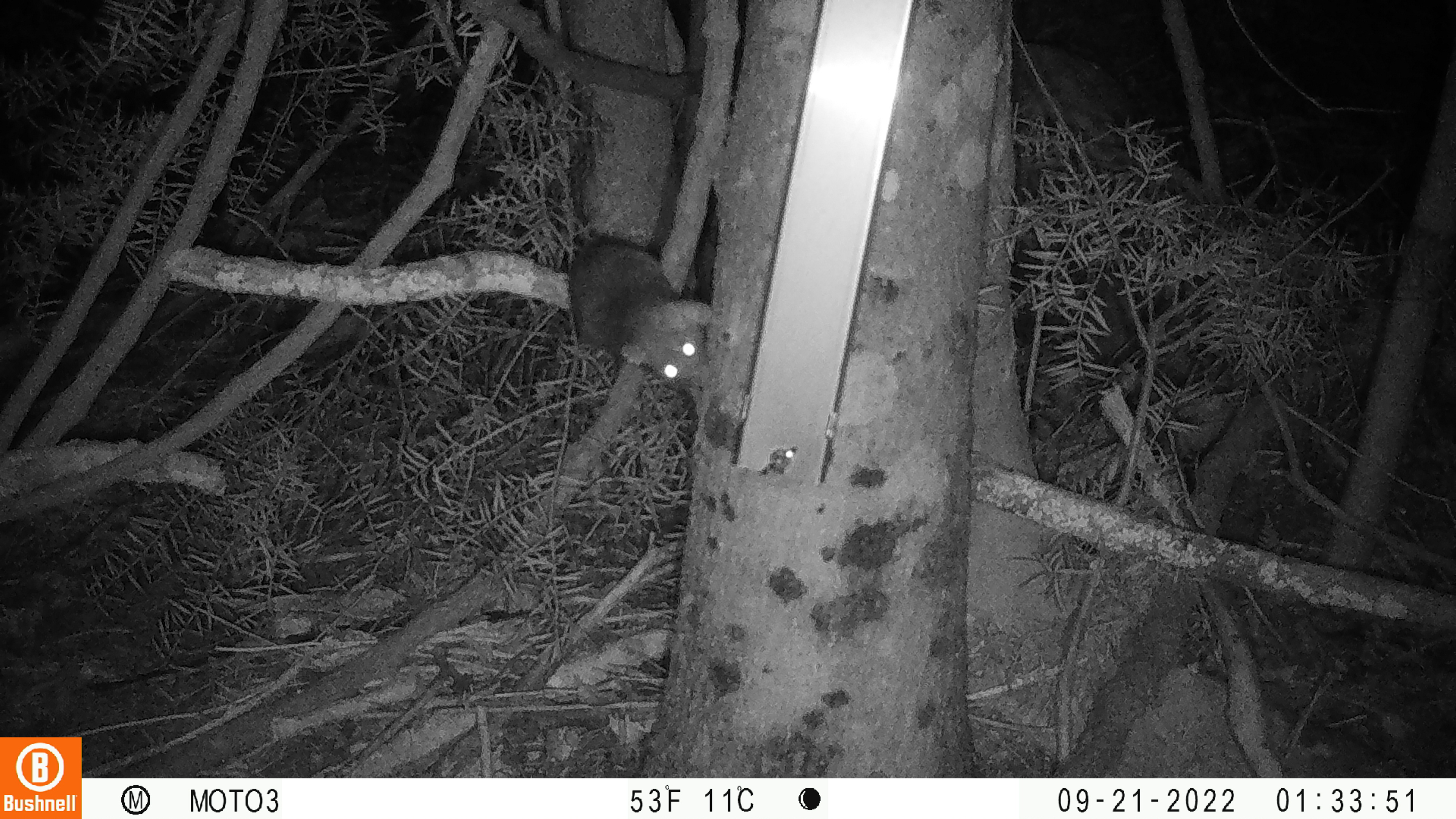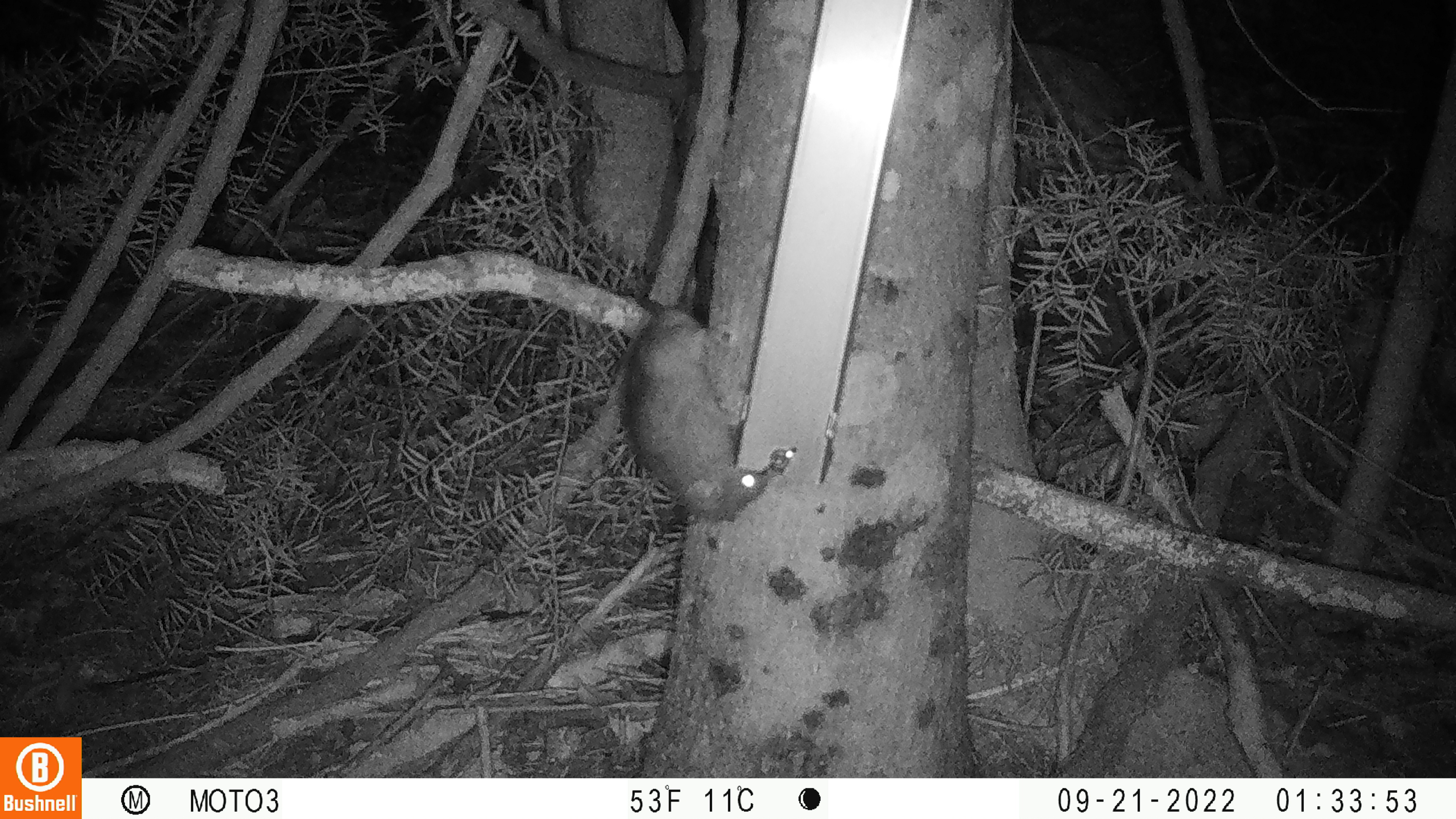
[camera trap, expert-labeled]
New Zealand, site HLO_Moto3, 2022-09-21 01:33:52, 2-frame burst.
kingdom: Animalia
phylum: Chordata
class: Mammalia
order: Rodentia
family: Muridae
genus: Rattus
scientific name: Rattus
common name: rat